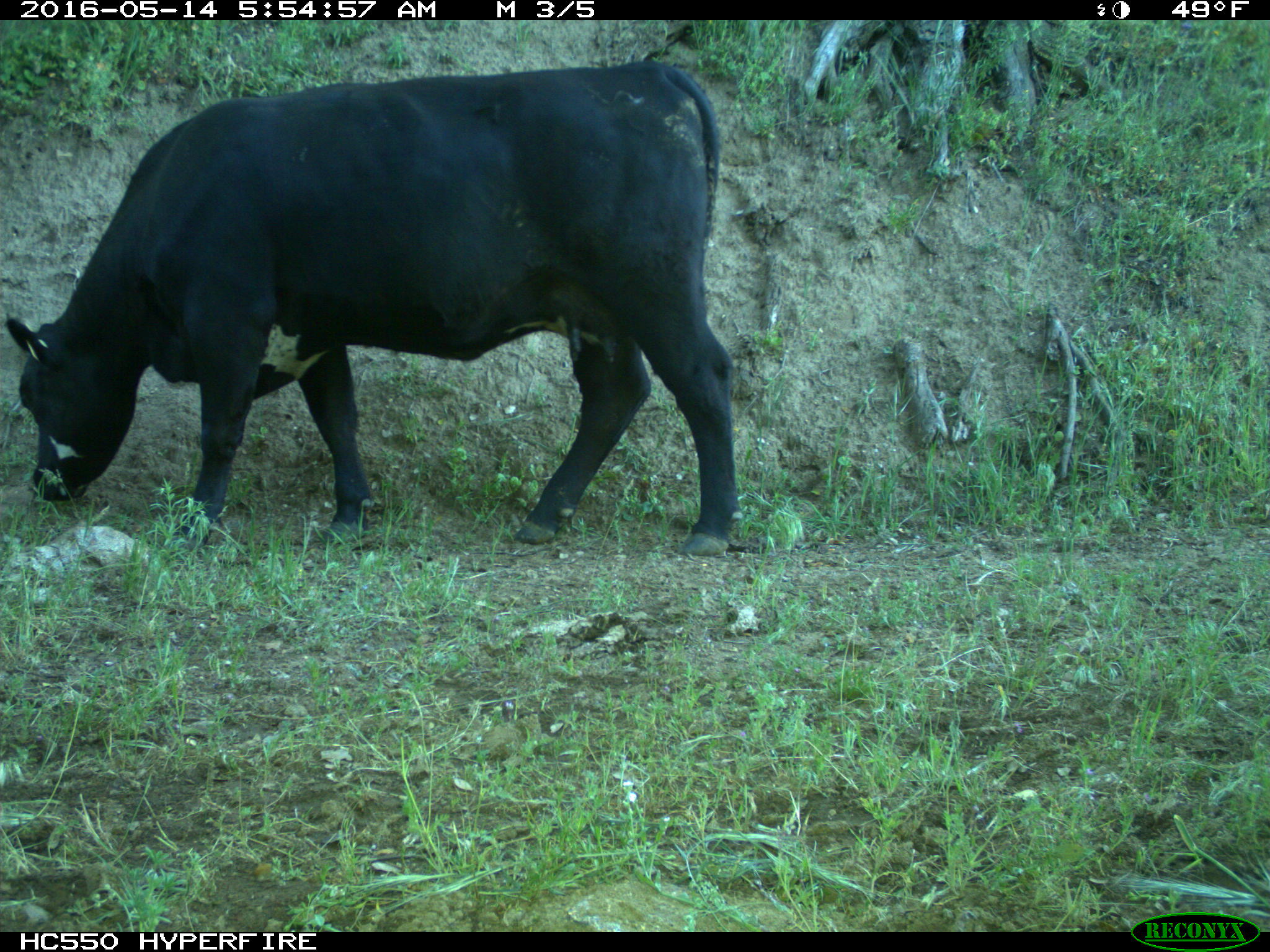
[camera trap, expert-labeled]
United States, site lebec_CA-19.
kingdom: Animalia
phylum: Chordata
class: Mammalia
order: Artiodactyla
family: Bovidae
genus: Bos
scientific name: Bos taurus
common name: domestic cow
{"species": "Bos taurus (domestic cow)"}